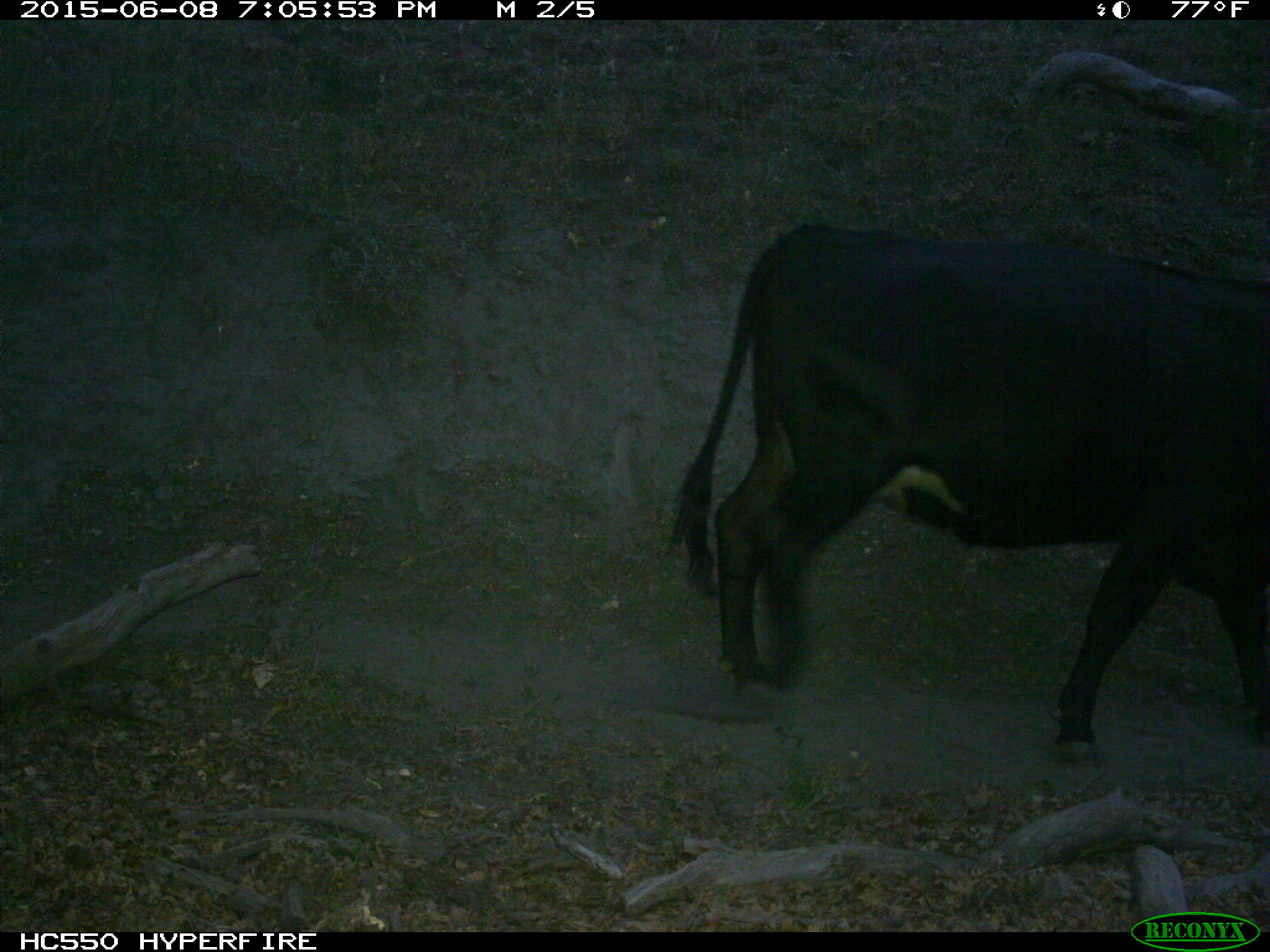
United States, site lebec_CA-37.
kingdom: Animalia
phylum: Chordata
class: Mammalia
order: Artiodactyla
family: Bovidae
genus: Bos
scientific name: Bos taurus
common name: domestic cow